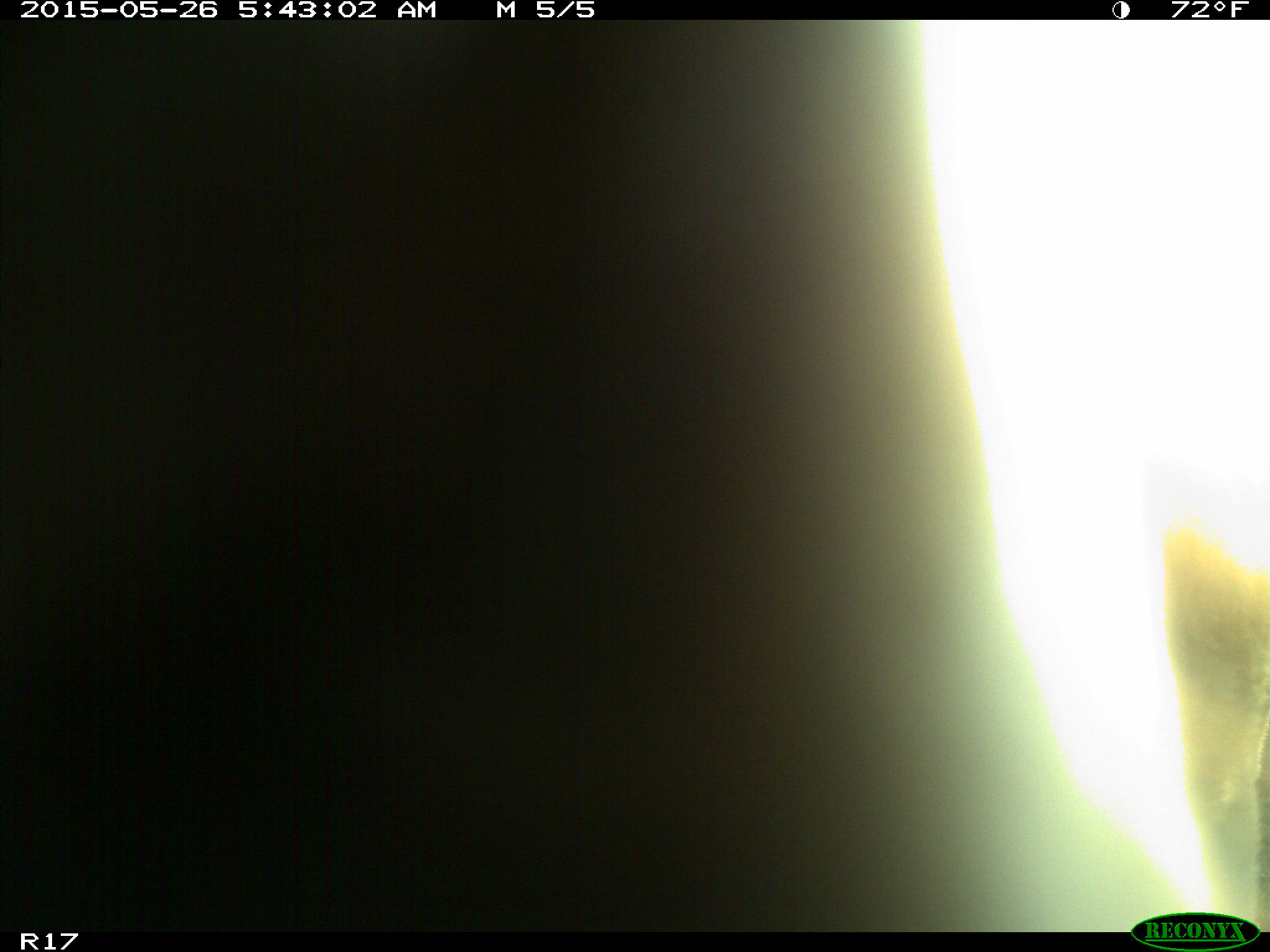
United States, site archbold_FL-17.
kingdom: Animalia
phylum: Chordata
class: Mammalia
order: Artiodactyla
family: Bovidae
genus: Bos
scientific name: Bos taurus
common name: domestic cow